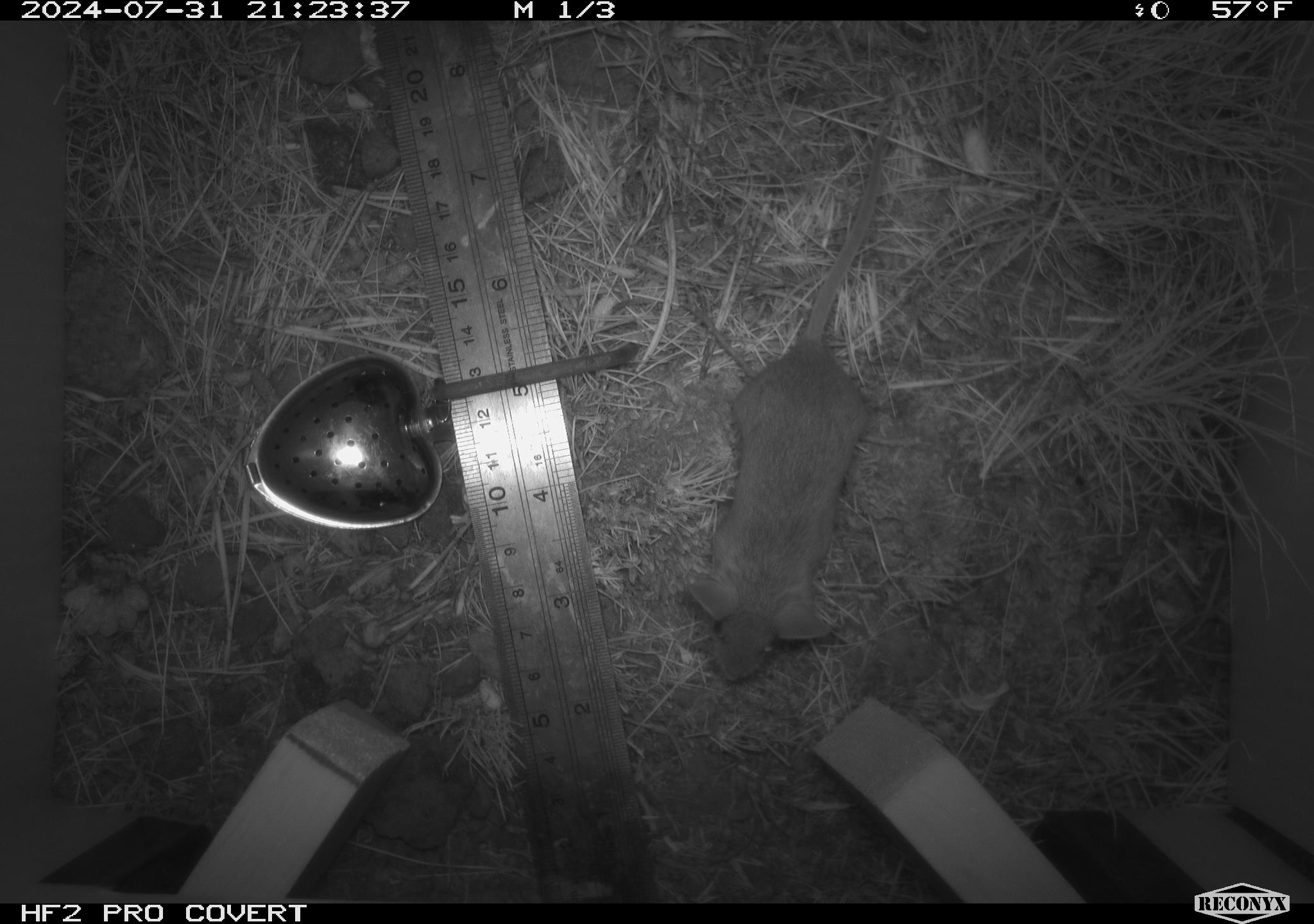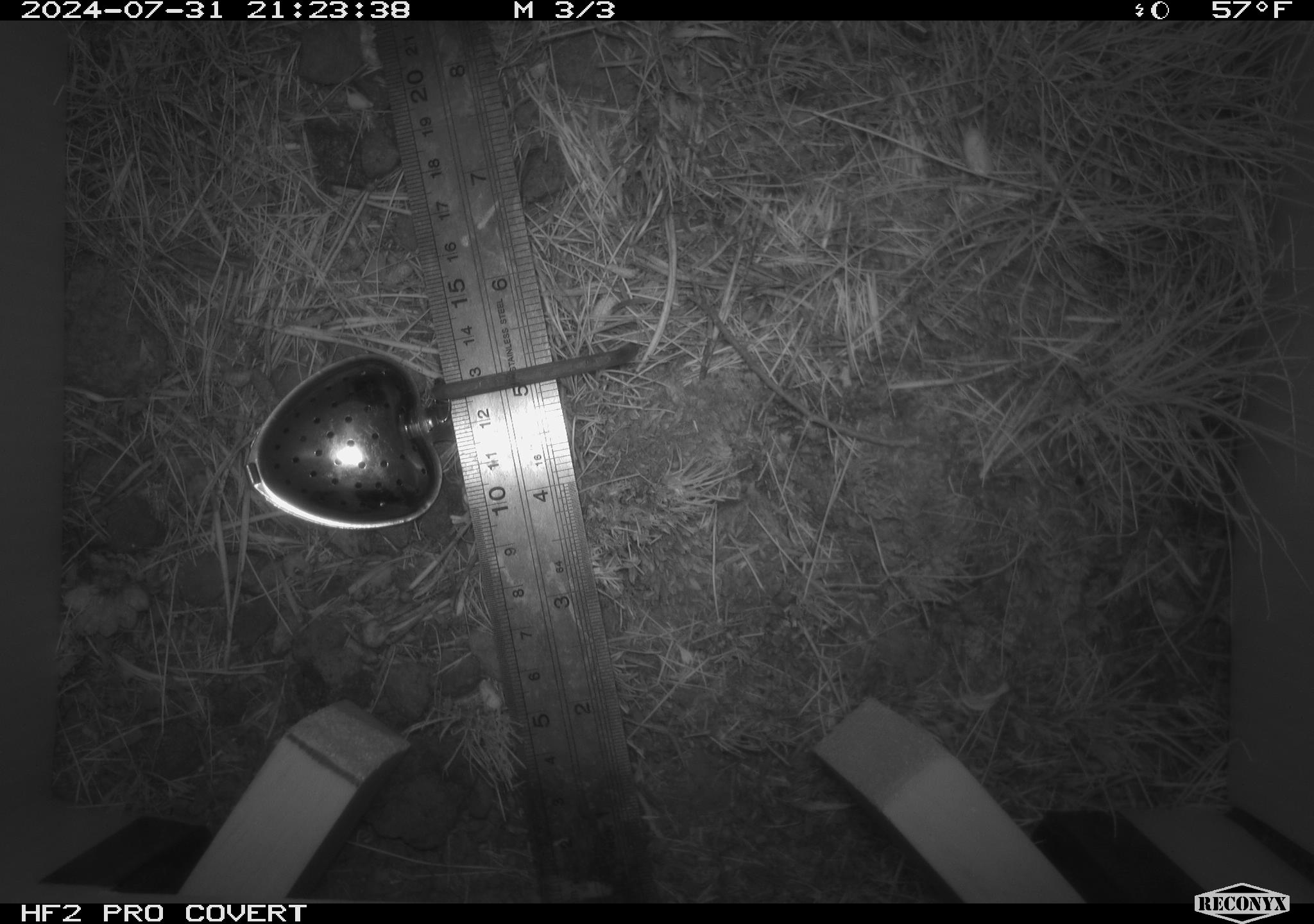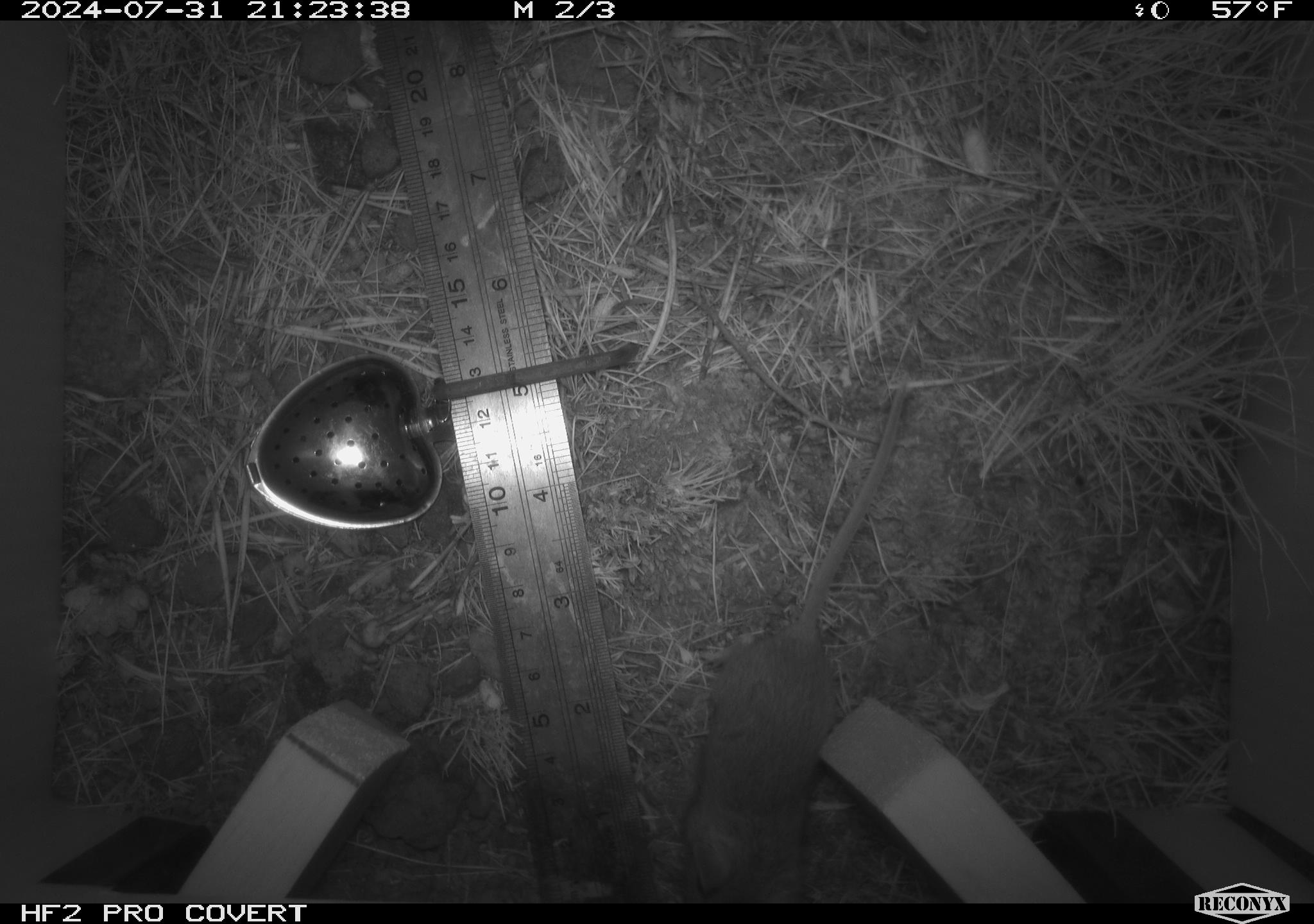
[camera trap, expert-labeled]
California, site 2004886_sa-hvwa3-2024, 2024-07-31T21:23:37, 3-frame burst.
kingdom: Animalia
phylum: Chordata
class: Mammalia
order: Rodentia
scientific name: Rodentia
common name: mouse species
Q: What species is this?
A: Mouse species (Rodentia).